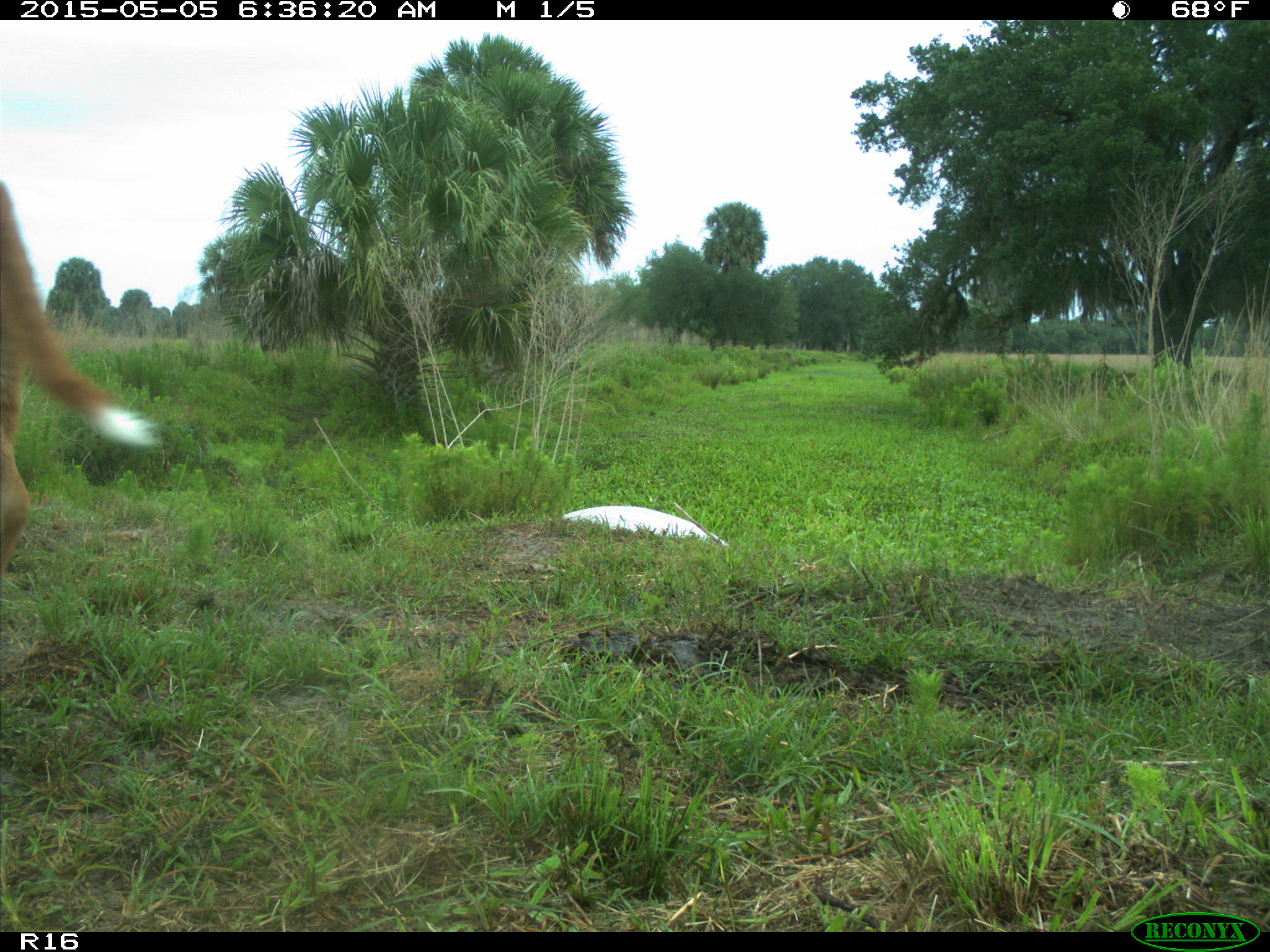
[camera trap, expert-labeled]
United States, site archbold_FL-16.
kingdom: Animalia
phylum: Chordata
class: Mammalia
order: Artiodactyla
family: Bovidae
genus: Bos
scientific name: Bos taurus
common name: domestic cow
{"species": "Bos taurus (domestic cow)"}